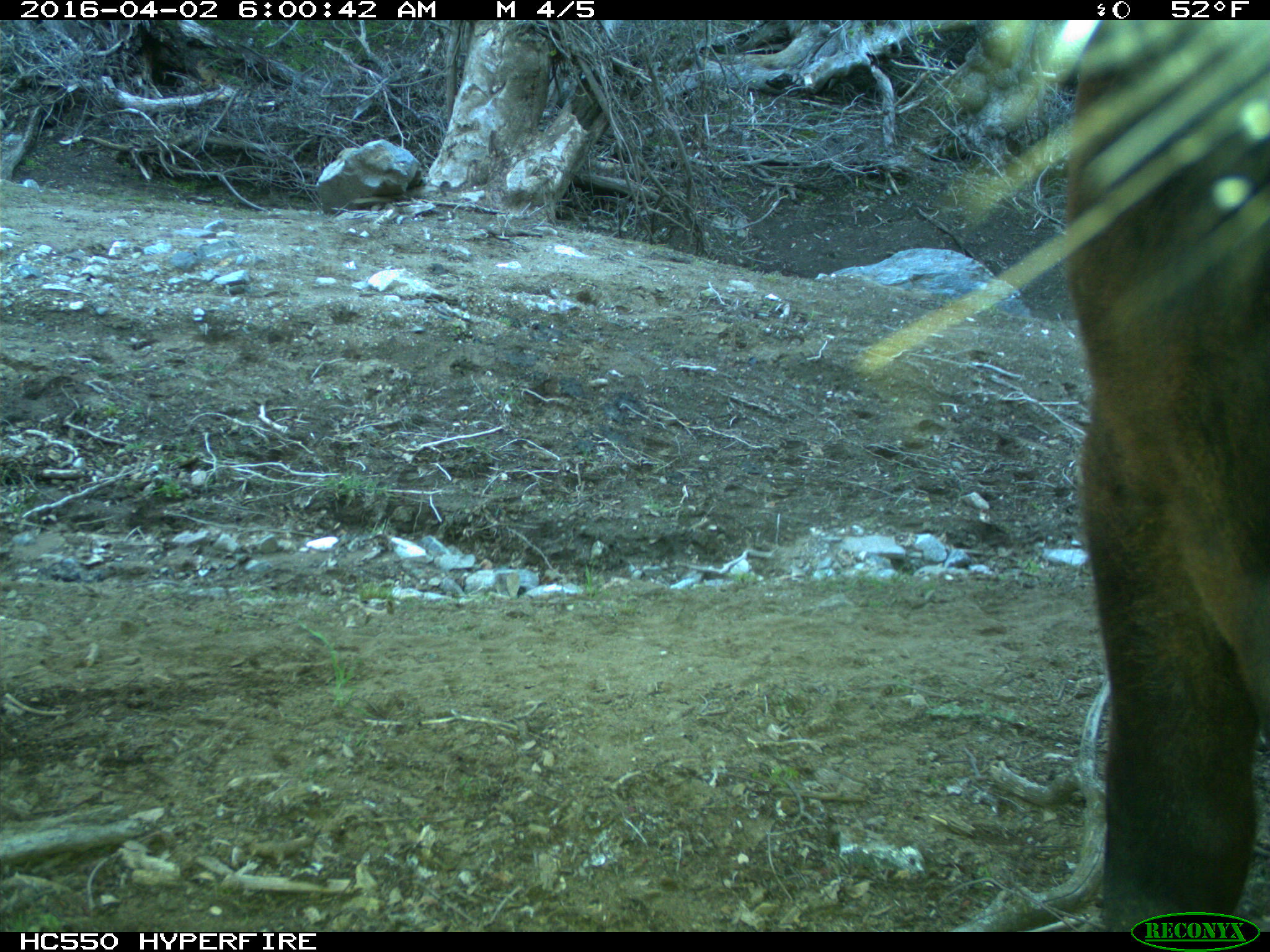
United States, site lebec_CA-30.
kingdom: Animalia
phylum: Chordata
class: Mammalia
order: Artiodactyla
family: Bovidae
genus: Bos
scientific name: Bos taurus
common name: domestic cow